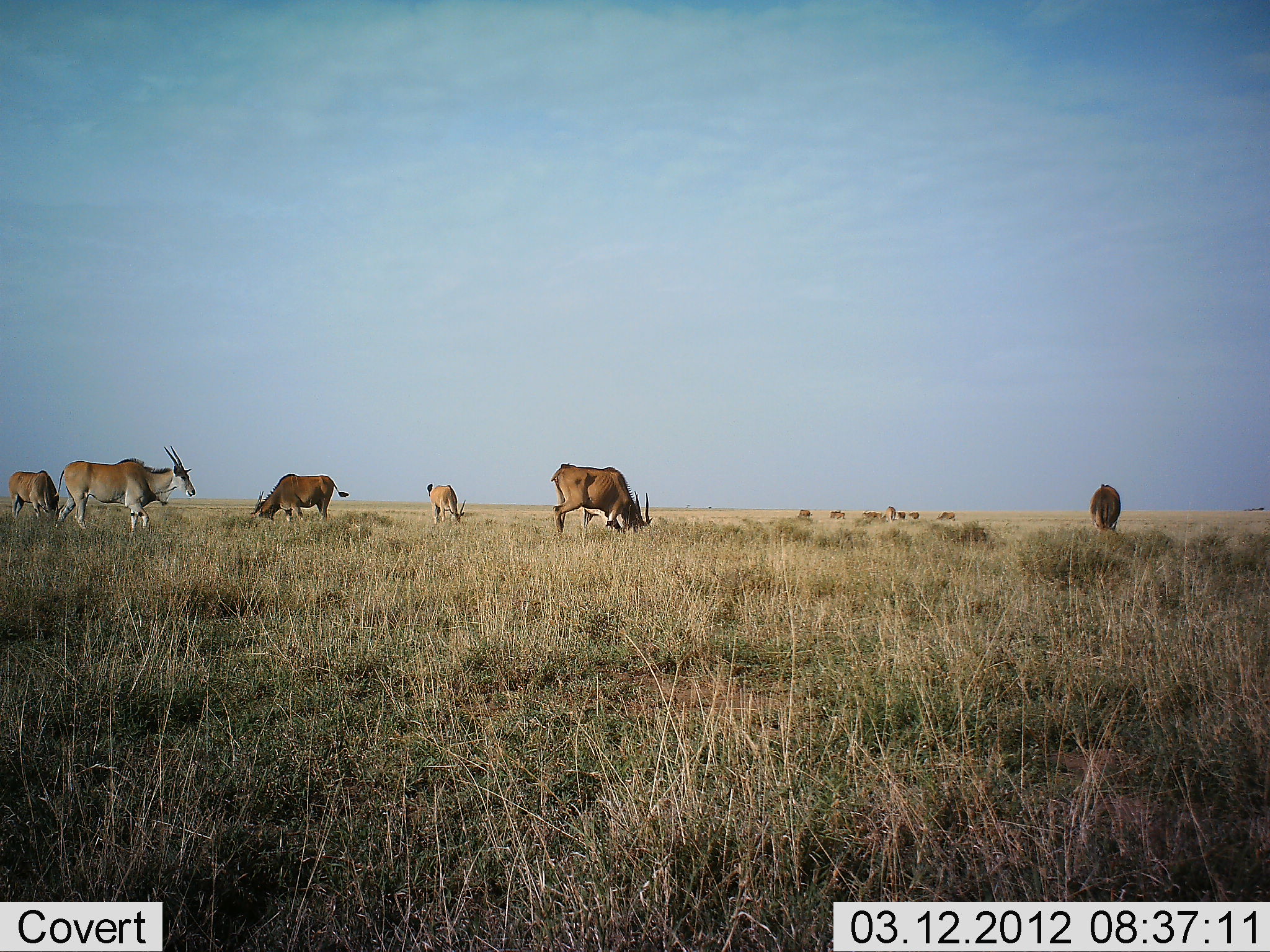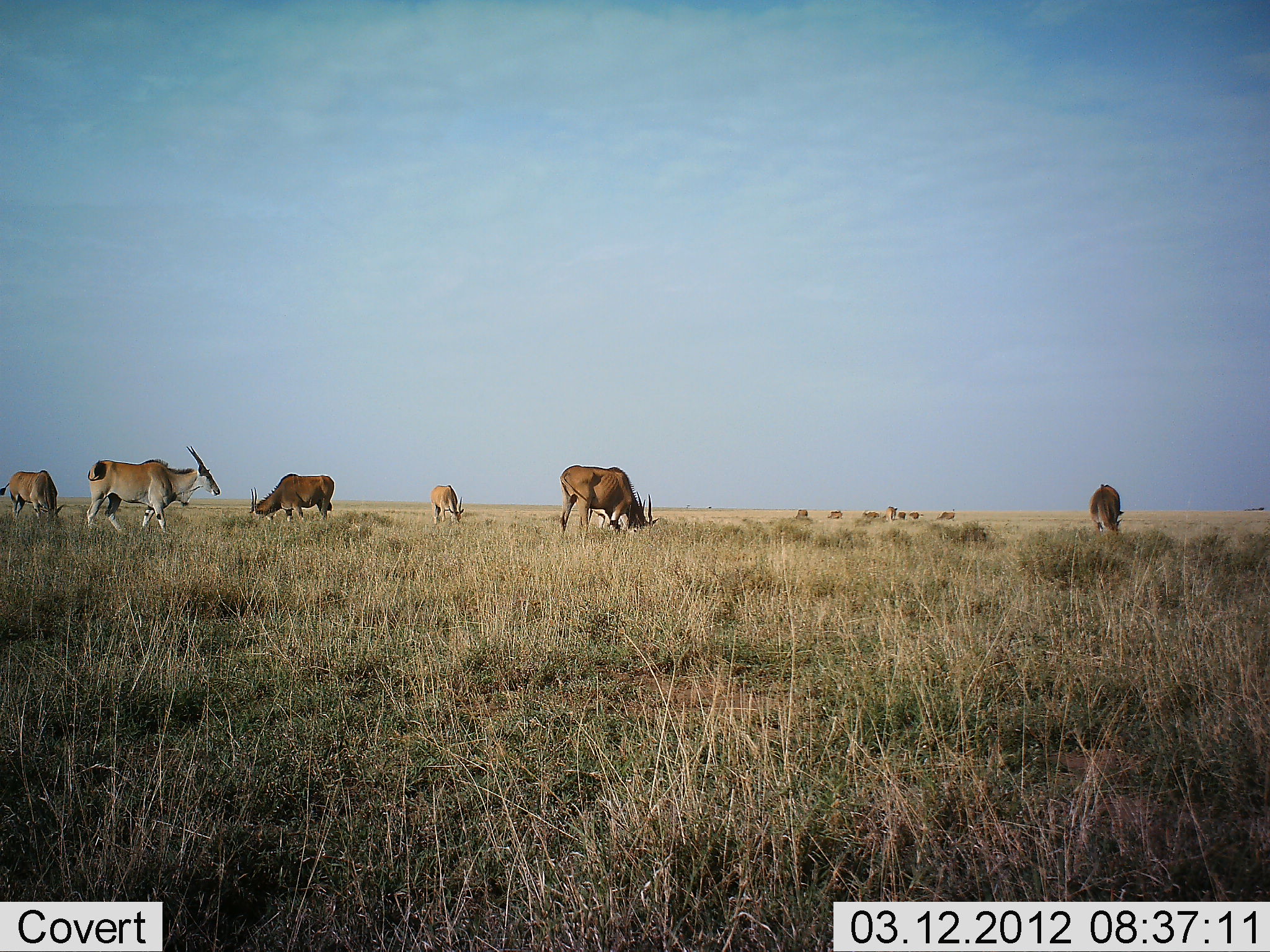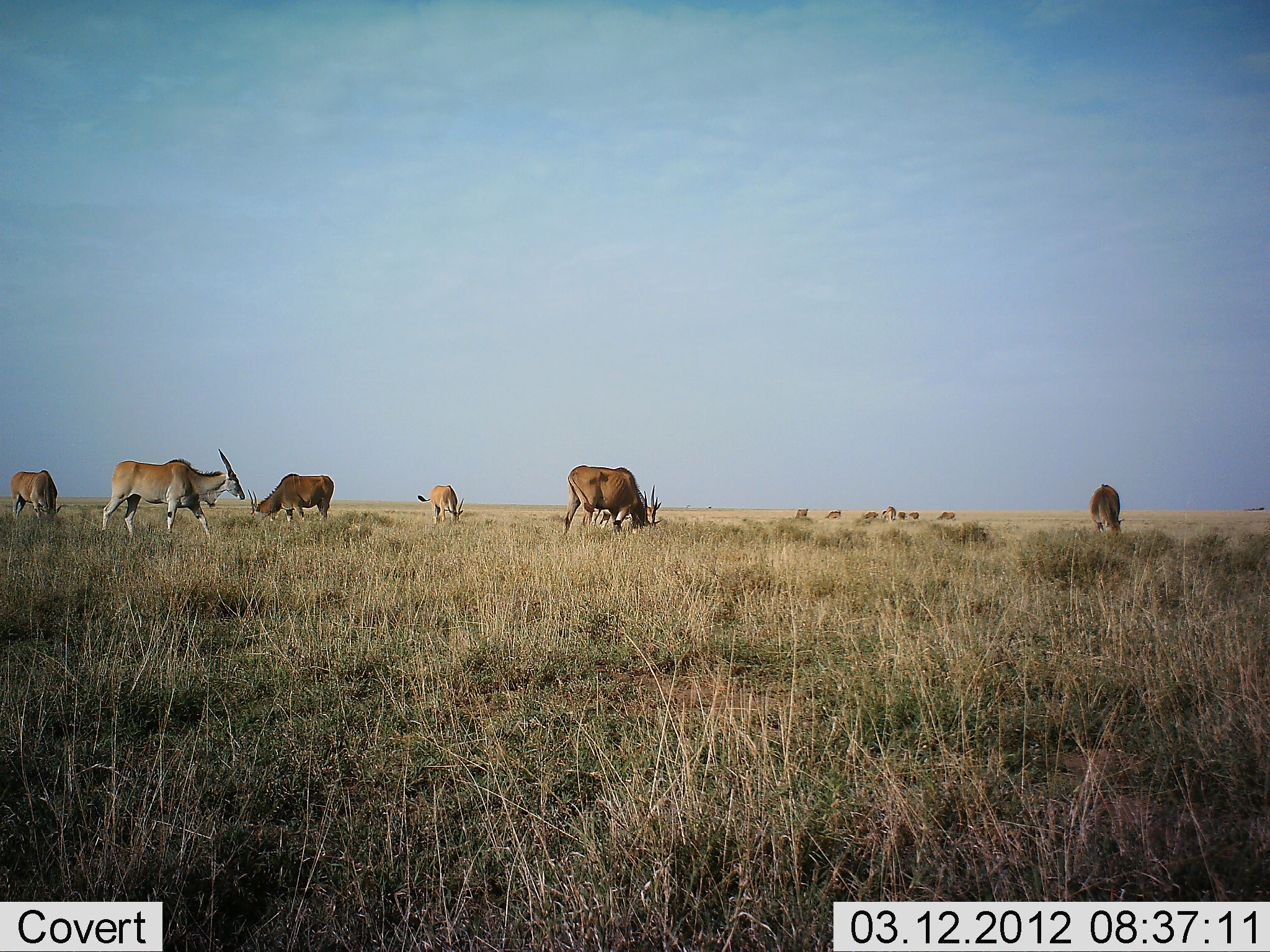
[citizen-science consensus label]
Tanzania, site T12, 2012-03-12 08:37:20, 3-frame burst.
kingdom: Animalia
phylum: Chordata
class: Mammalia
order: Artiodactyla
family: Bovidae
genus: Tragelaphus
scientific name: Tragelaphus oryx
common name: eland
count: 7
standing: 41%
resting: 5%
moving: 50%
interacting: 0%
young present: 0%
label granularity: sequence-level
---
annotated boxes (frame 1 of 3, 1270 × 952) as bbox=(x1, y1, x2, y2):
animal: bbox=(51, 445, 197, 533); bbox=(550, 462, 654, 536); bbox=(248, 472, 350, 523); bbox=(8, 469, 60, 519); bbox=(426, 480, 466, 525); bbox=(1089, 482, 1122, 534)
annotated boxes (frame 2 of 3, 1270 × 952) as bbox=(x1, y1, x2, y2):
animal: bbox=(86, 445, 222, 536); bbox=(557, 465, 659, 537); bbox=(248, 472, 336, 525); bbox=(0, 468, 65, 521); bbox=(1088, 483, 1124, 539); bbox=(430, 484, 465, 526)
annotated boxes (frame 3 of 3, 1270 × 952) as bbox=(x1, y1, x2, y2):
animal: bbox=(101, 448, 246, 539); bbox=(562, 464, 664, 536); bbox=(247, 472, 335, 525); bbox=(590, 484, 663, 528); bbox=(10, 469, 63, 522); bbox=(416, 483, 465, 526); bbox=(1088, 483, 1125, 537)